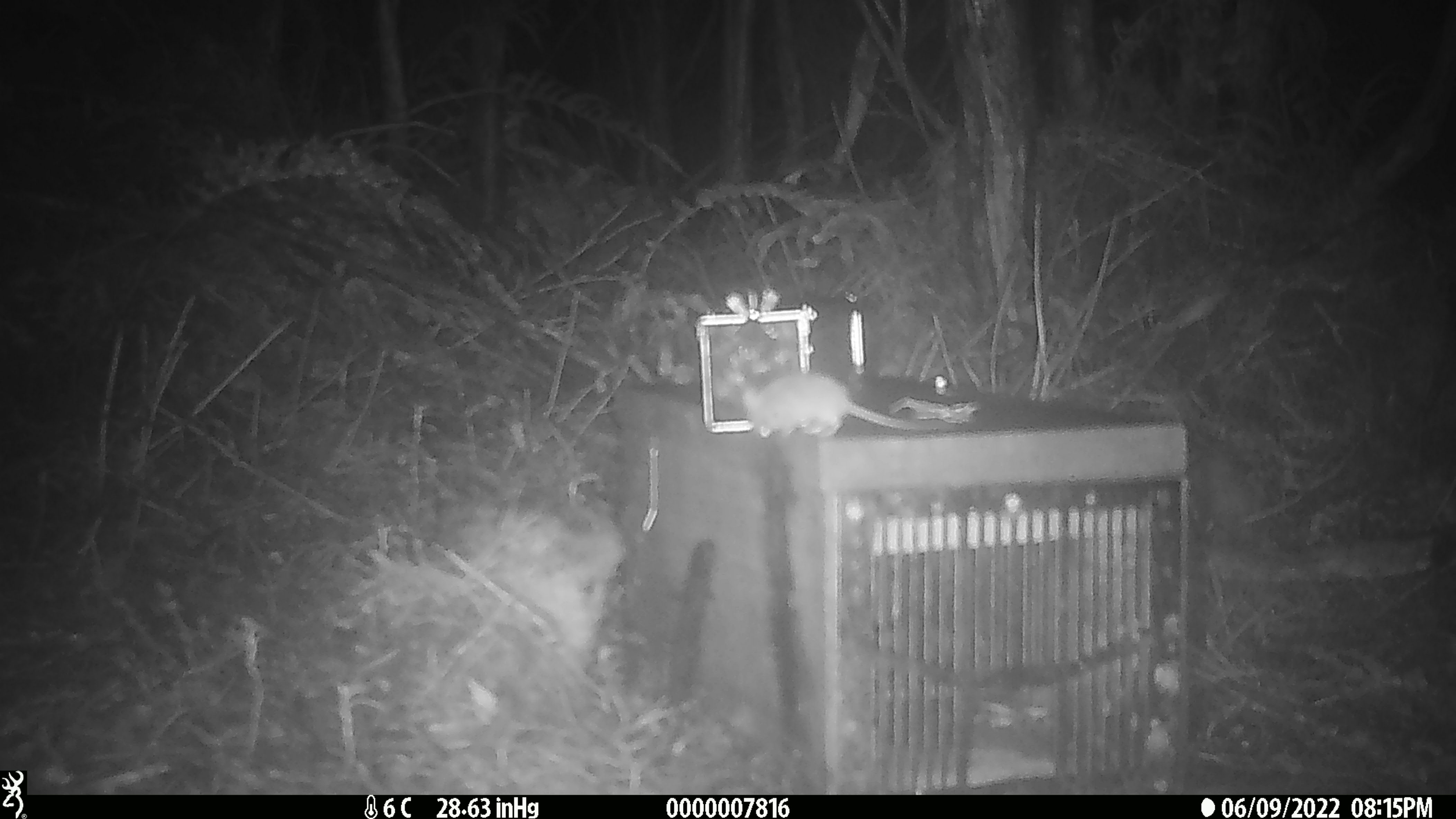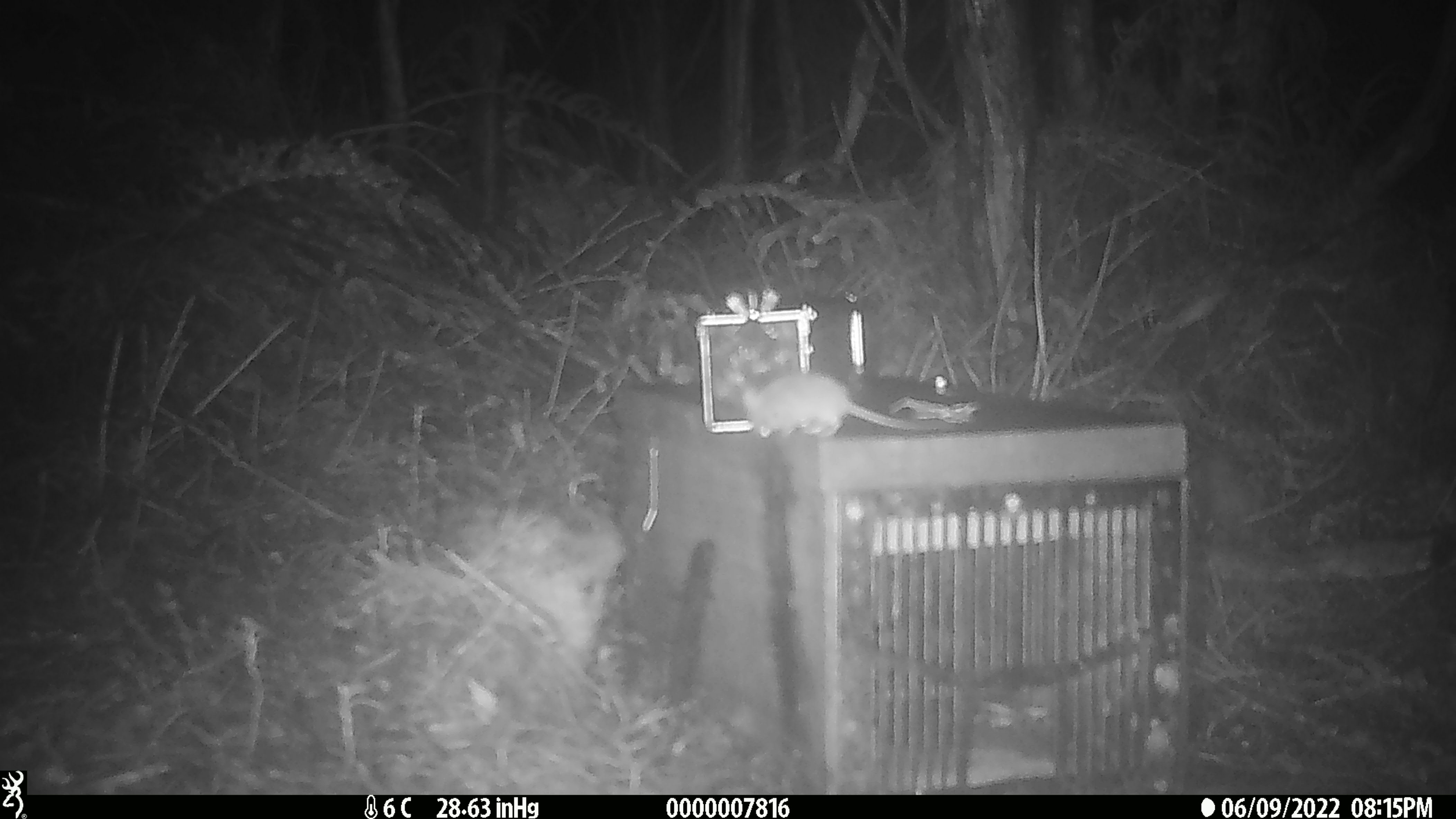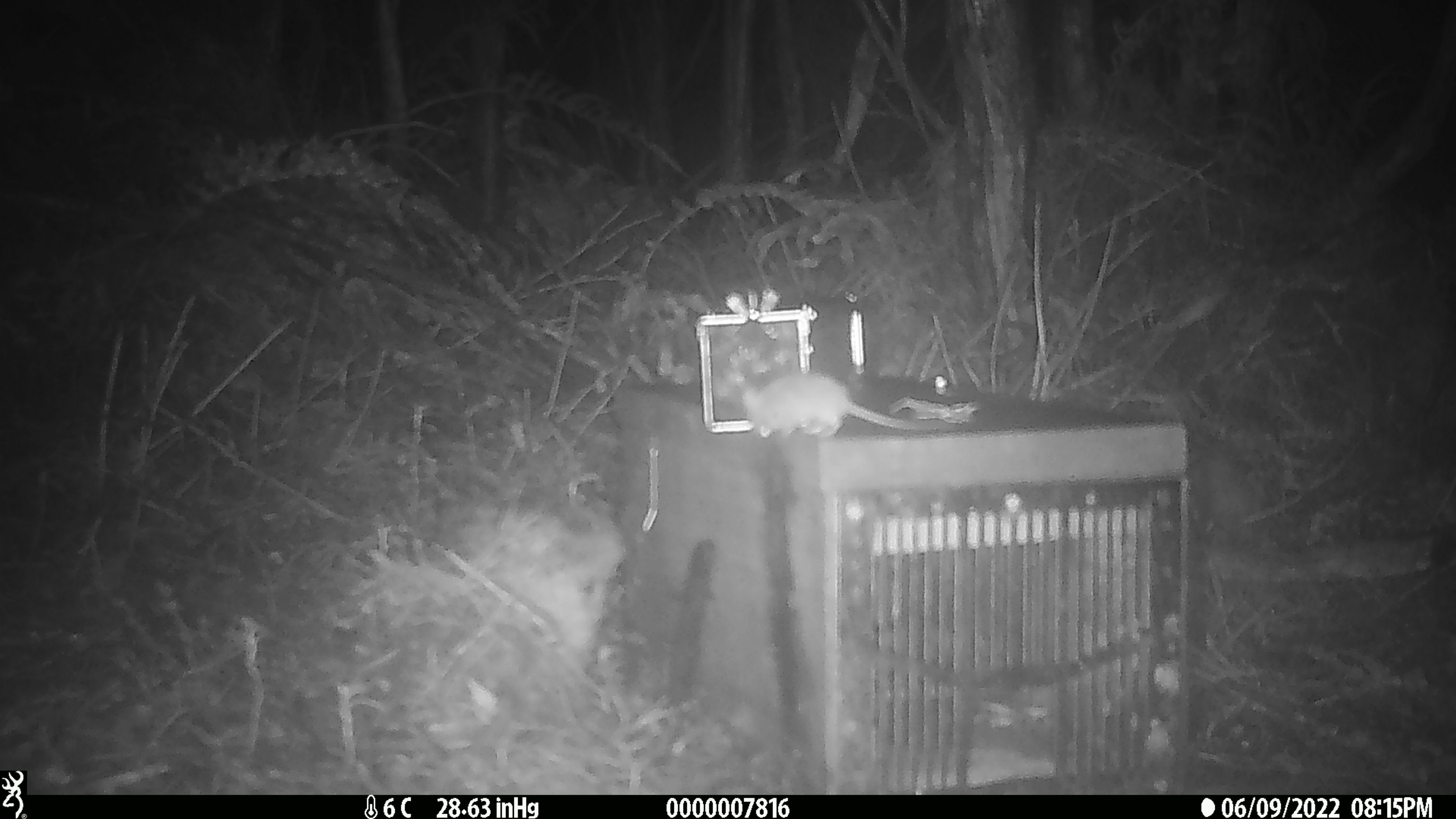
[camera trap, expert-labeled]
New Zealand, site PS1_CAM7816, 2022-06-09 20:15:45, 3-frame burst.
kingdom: Animalia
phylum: Chordata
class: Mammalia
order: Rodentia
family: Muridae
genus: Mus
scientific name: Mus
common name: mouse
Mouse (Mus).